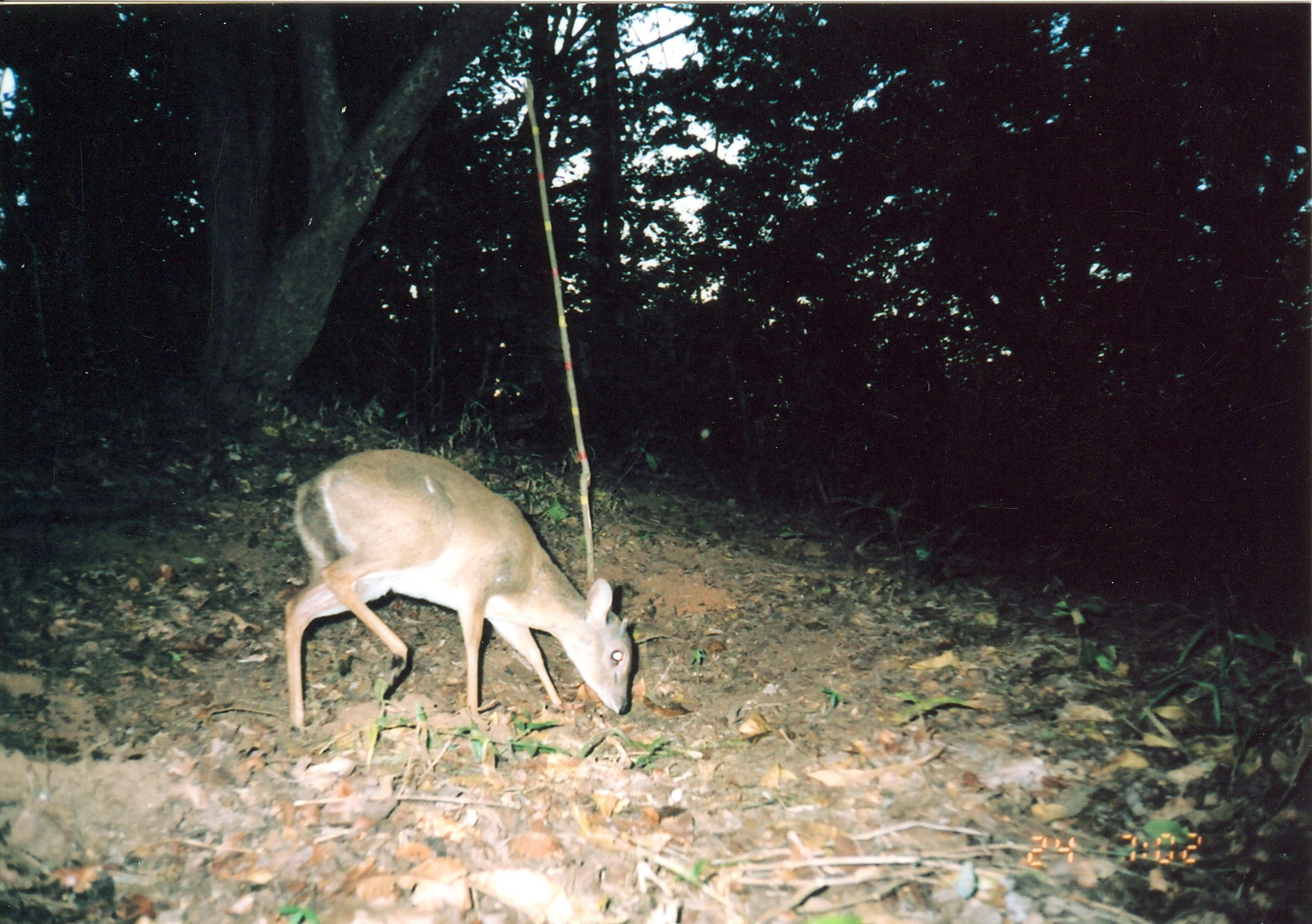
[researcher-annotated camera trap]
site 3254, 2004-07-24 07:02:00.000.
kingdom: Animalia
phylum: Chordata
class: Mammalia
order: Artiodactyla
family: Bovidae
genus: Nesotragus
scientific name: Nesotragus moschatus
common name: suni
Nesotragus moschatus (suni), count 1.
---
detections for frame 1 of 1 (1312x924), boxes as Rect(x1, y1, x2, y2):
nesotragus moschatus: Rect(277, 443, 633, 733)